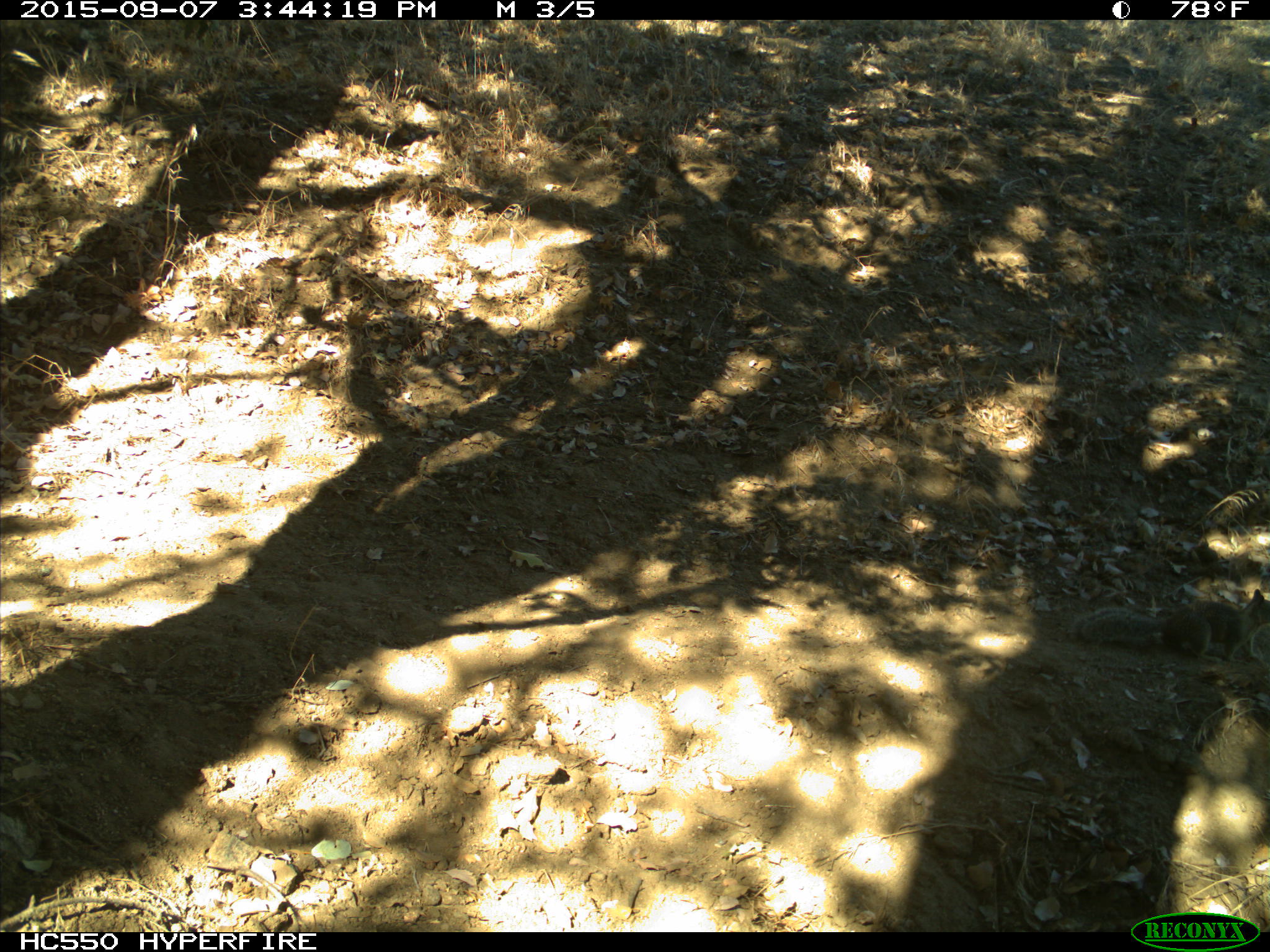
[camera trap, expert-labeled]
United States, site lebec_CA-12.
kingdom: Animalia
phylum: Chordata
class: Mammalia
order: Rodentia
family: Sciuridae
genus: Otospermophilus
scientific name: Otospermophilus beecheyi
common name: california ground squirrel